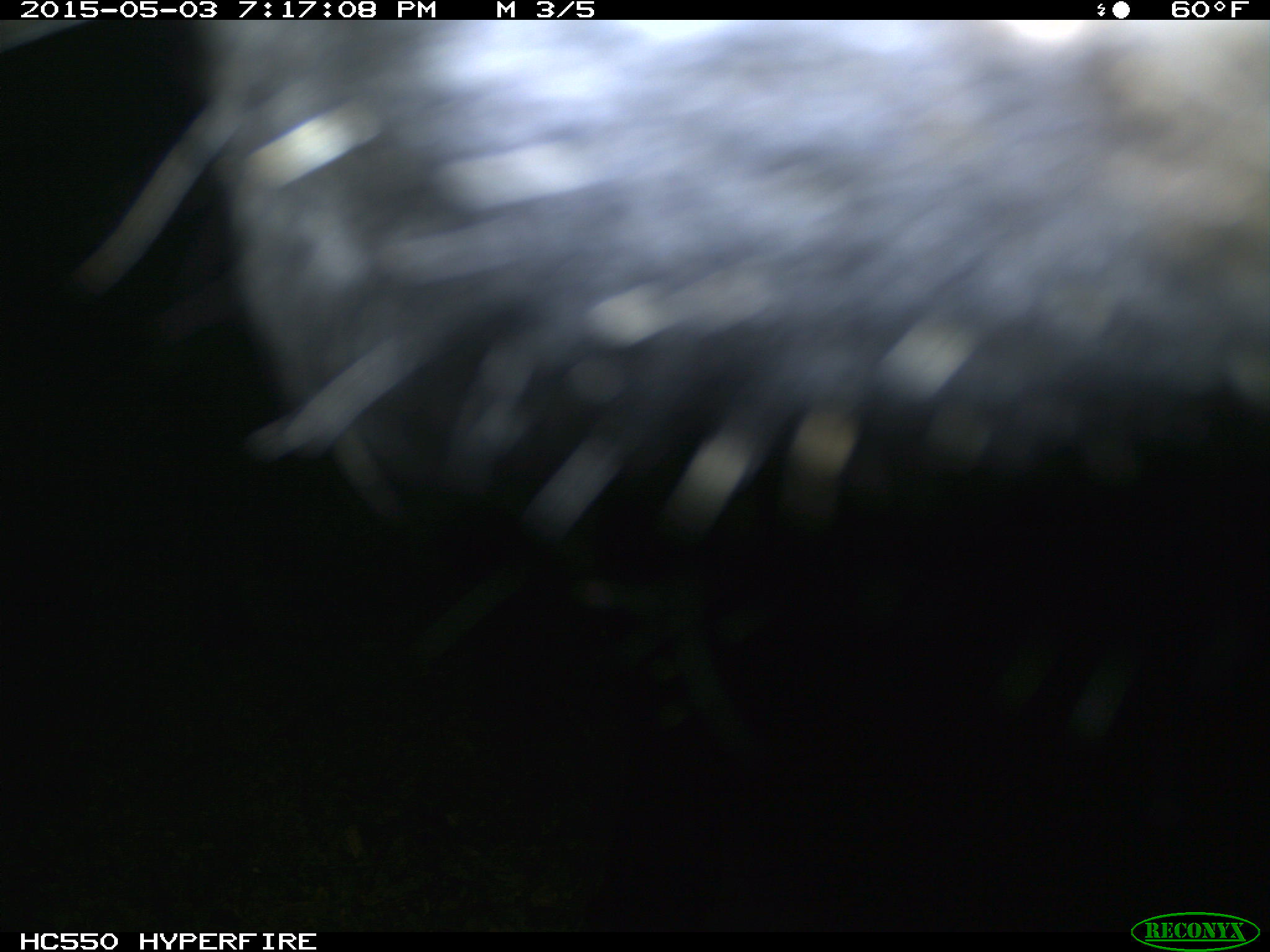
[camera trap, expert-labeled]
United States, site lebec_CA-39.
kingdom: Animalia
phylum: Chordata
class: Mammalia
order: Artiodactyla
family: Bovidae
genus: Bos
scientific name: Bos taurus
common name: domestic cow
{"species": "Bos taurus (domestic cow)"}